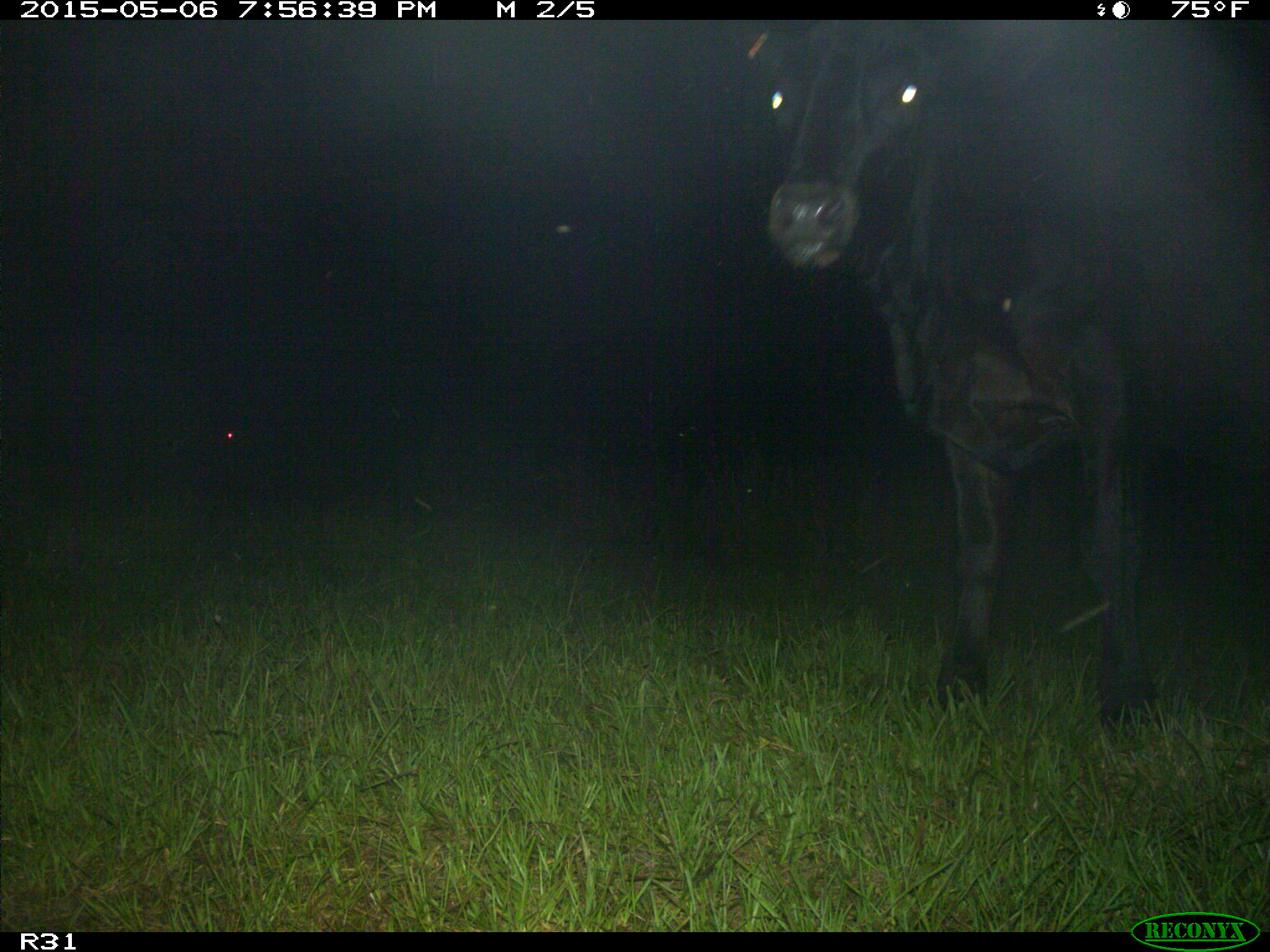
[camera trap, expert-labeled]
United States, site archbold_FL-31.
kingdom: Animalia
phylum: Chordata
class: Mammalia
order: Artiodactyla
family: Bovidae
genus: Bos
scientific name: Bos taurus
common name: domestic cow